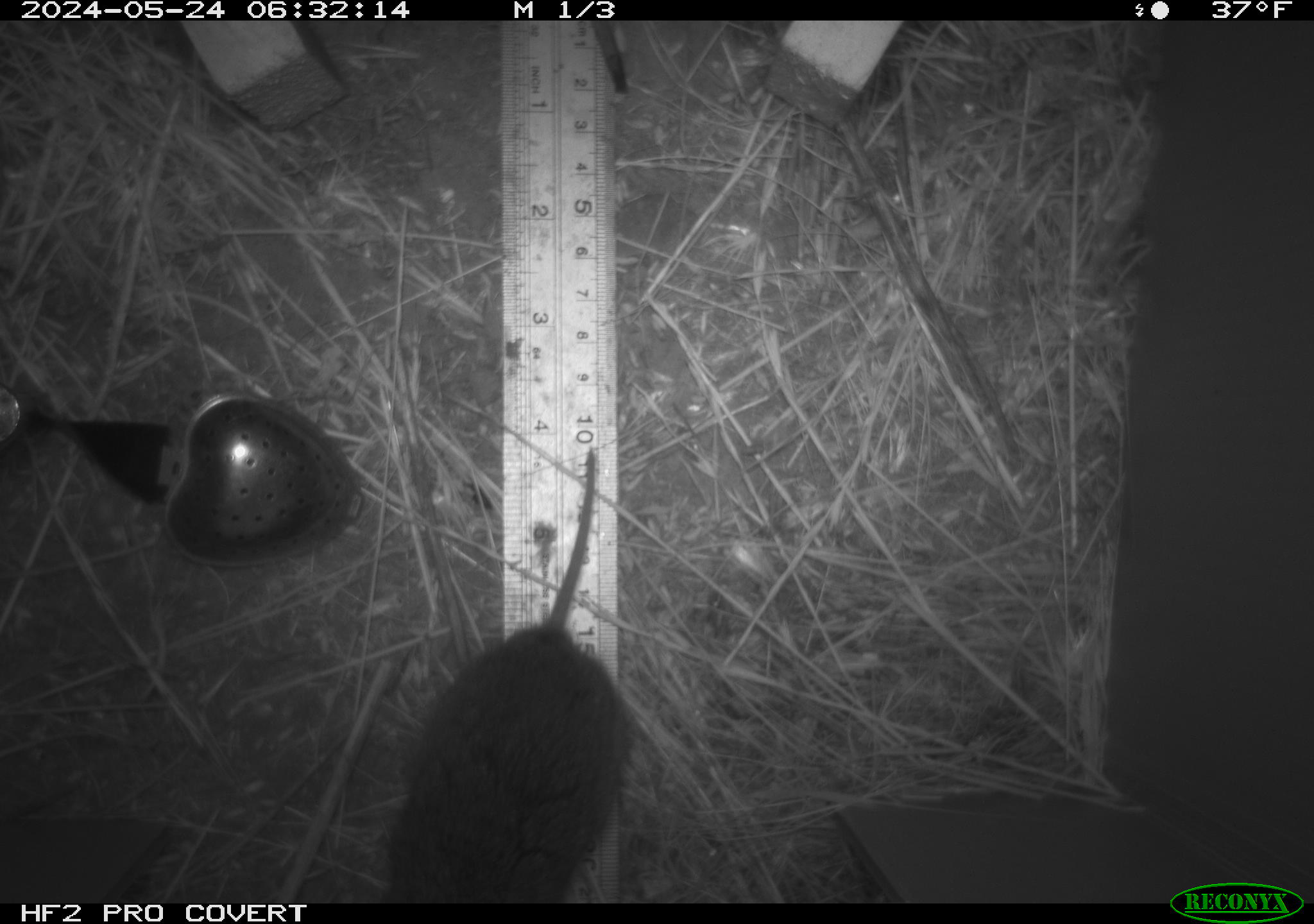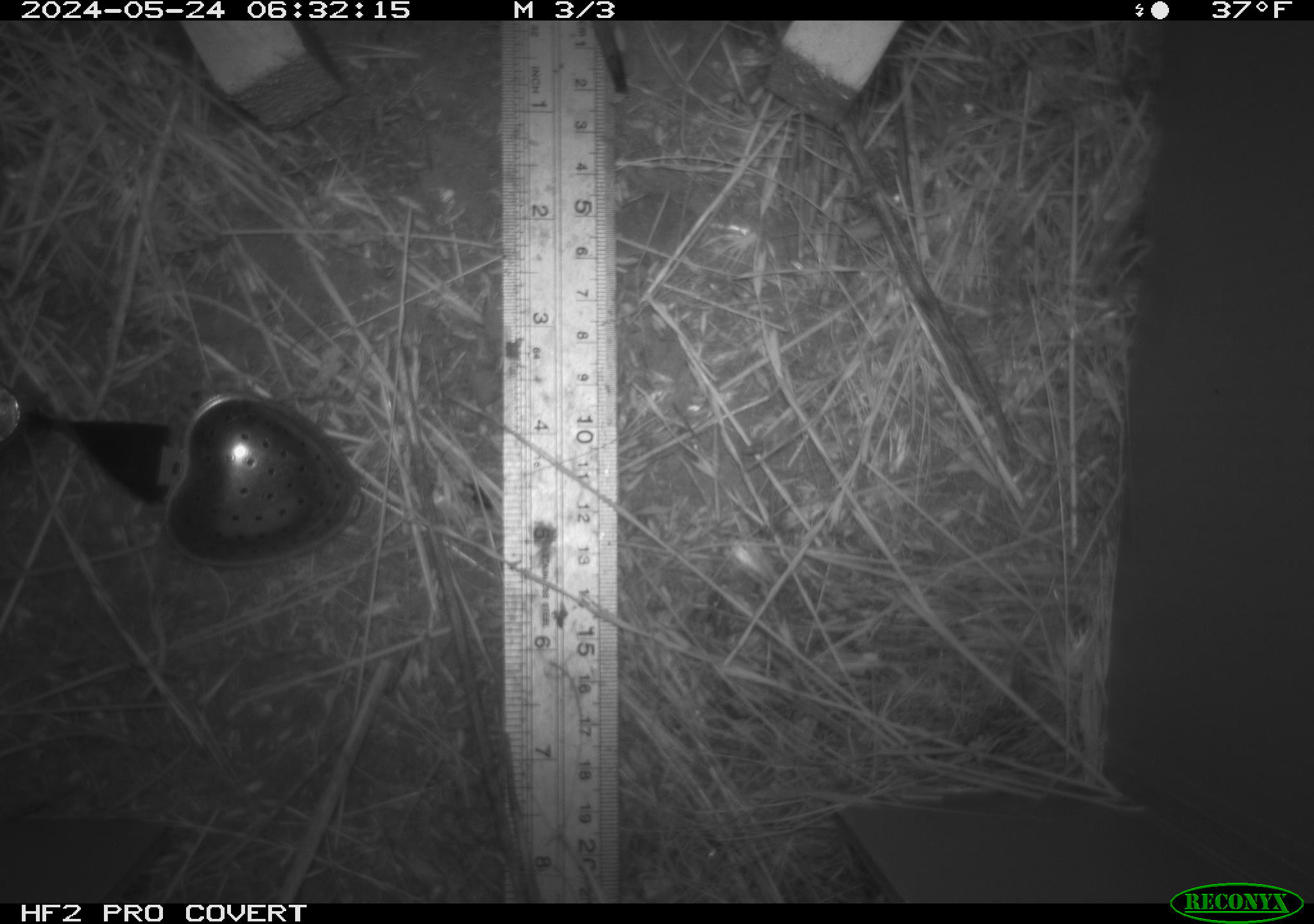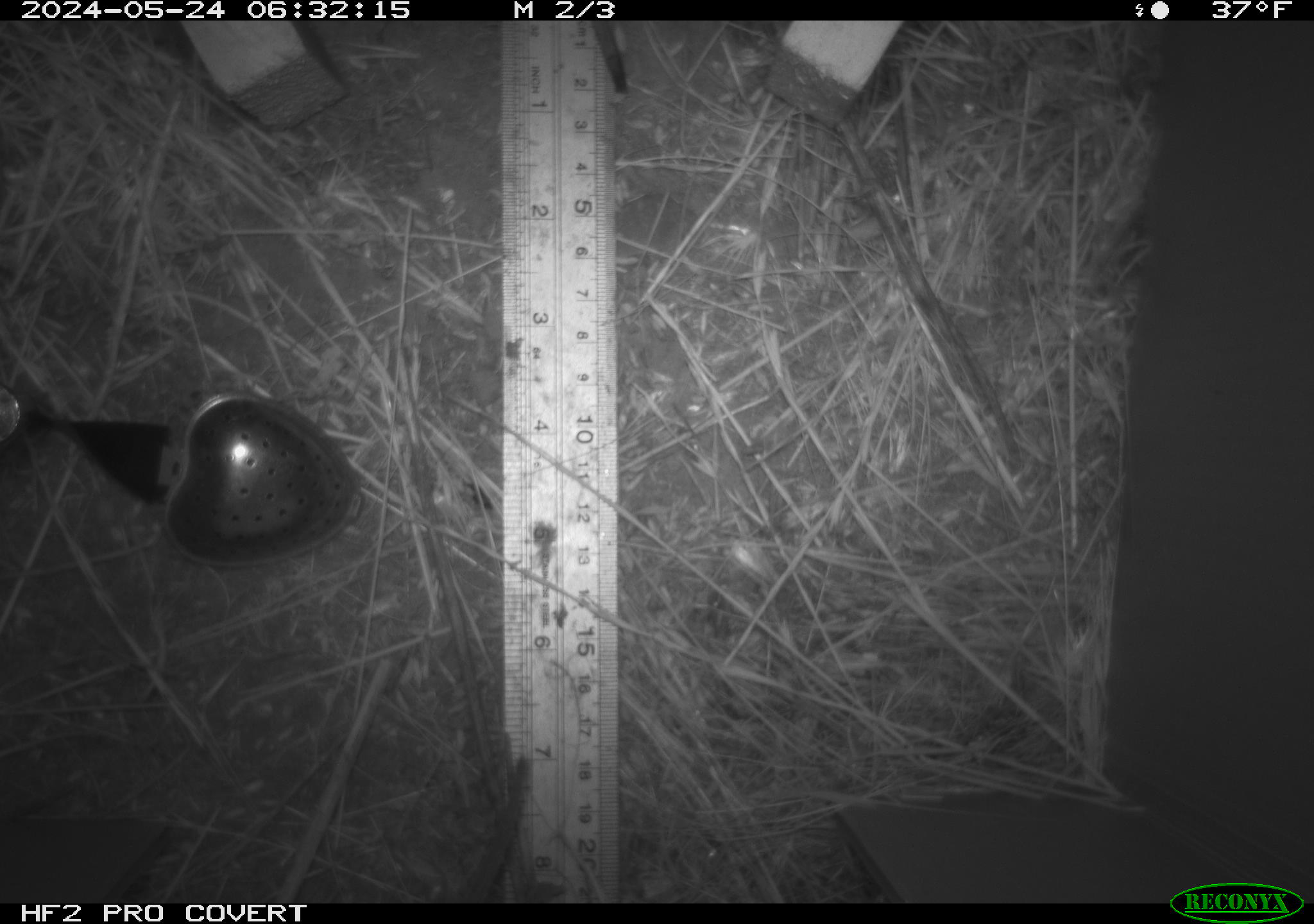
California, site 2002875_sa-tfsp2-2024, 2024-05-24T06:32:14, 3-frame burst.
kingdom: Animalia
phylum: Chordata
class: Mammalia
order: Rodentia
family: Cricetidae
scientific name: Arvicolinae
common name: voles, lemmings, and muskrats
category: arvicolinae subfamily